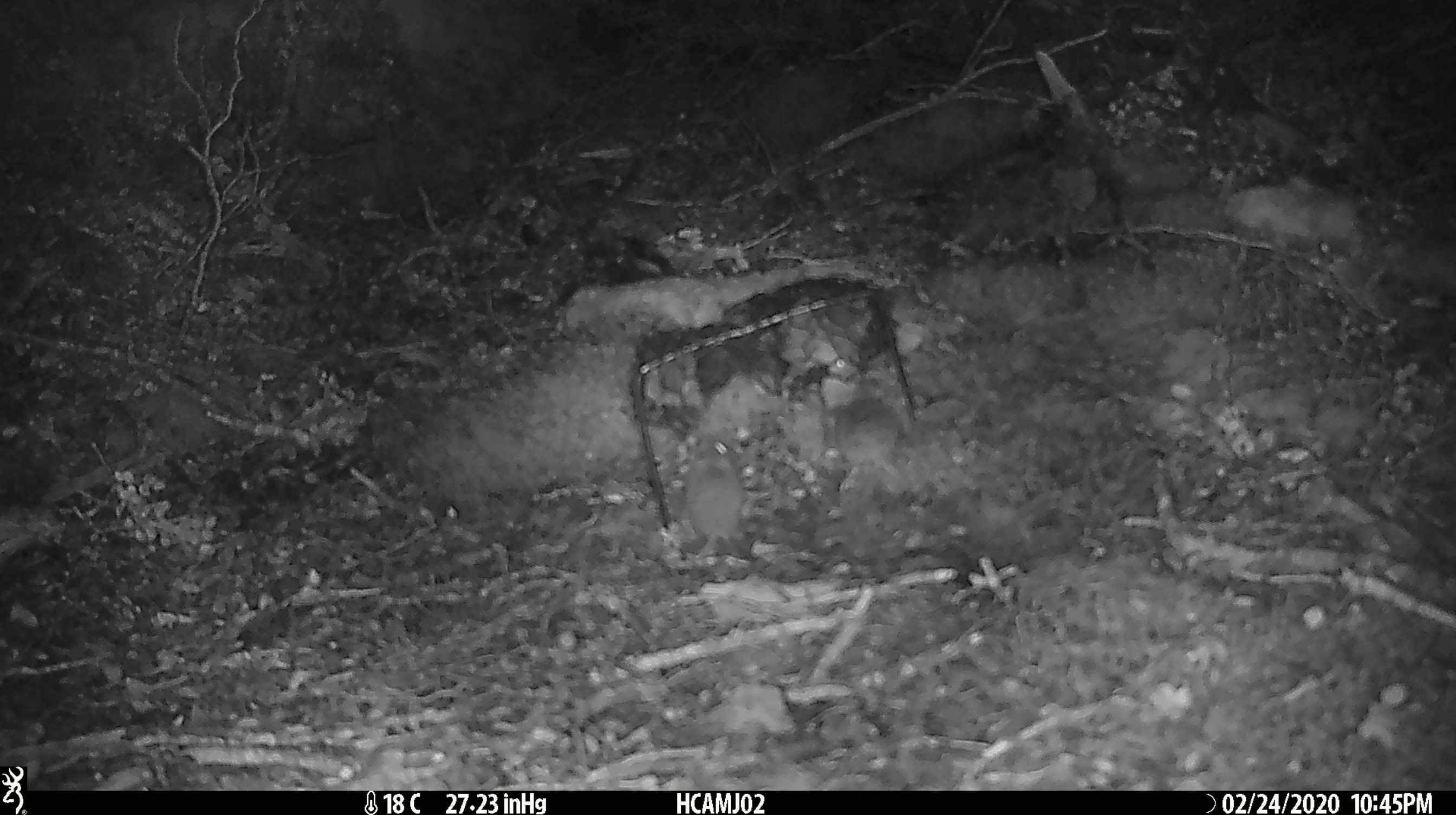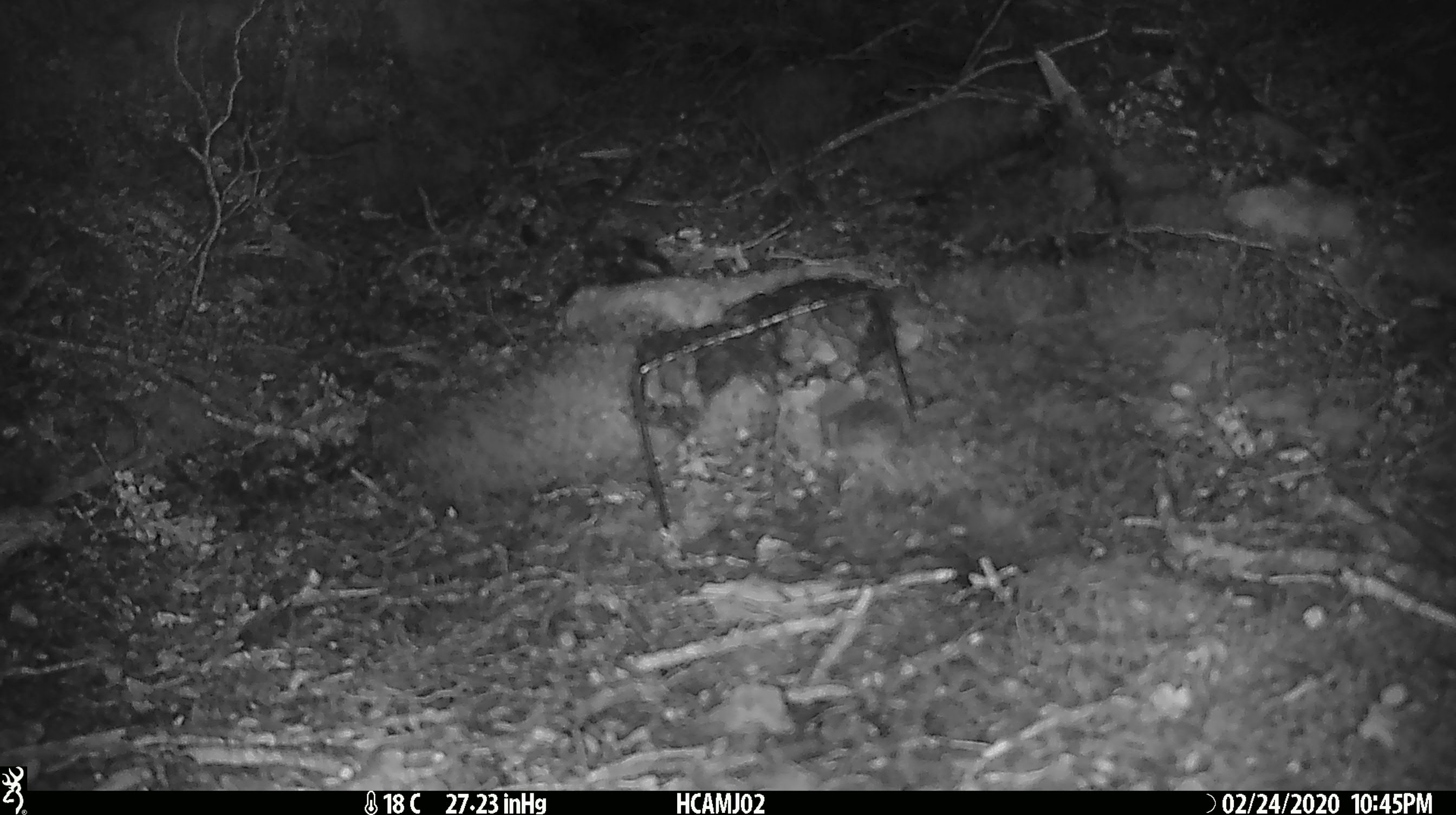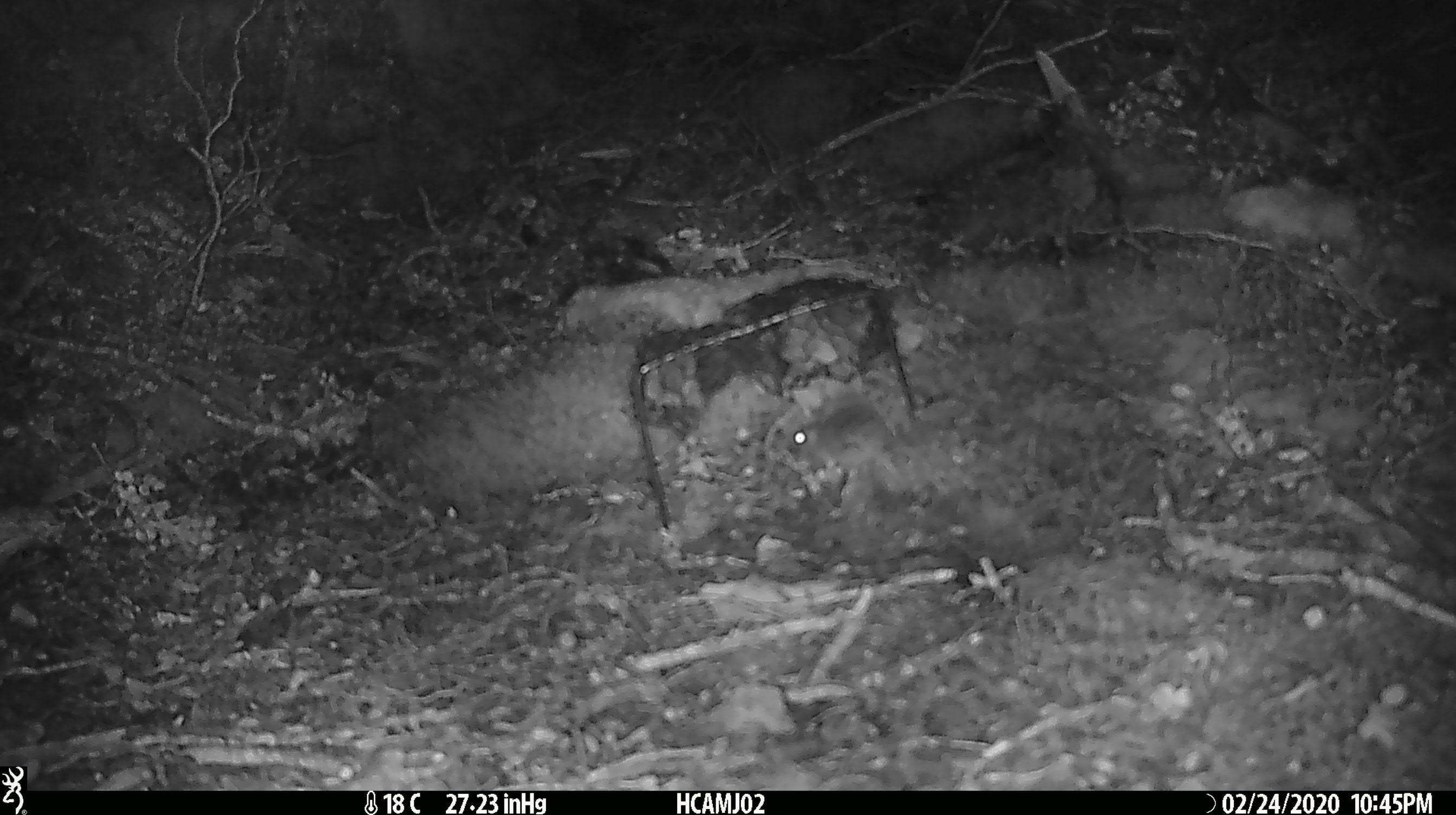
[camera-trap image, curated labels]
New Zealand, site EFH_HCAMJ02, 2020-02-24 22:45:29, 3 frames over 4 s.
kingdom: Animalia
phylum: Chordata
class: Mammalia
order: Rodentia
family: Muridae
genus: Mus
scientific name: Mus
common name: mouse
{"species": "mouse (Mus)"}